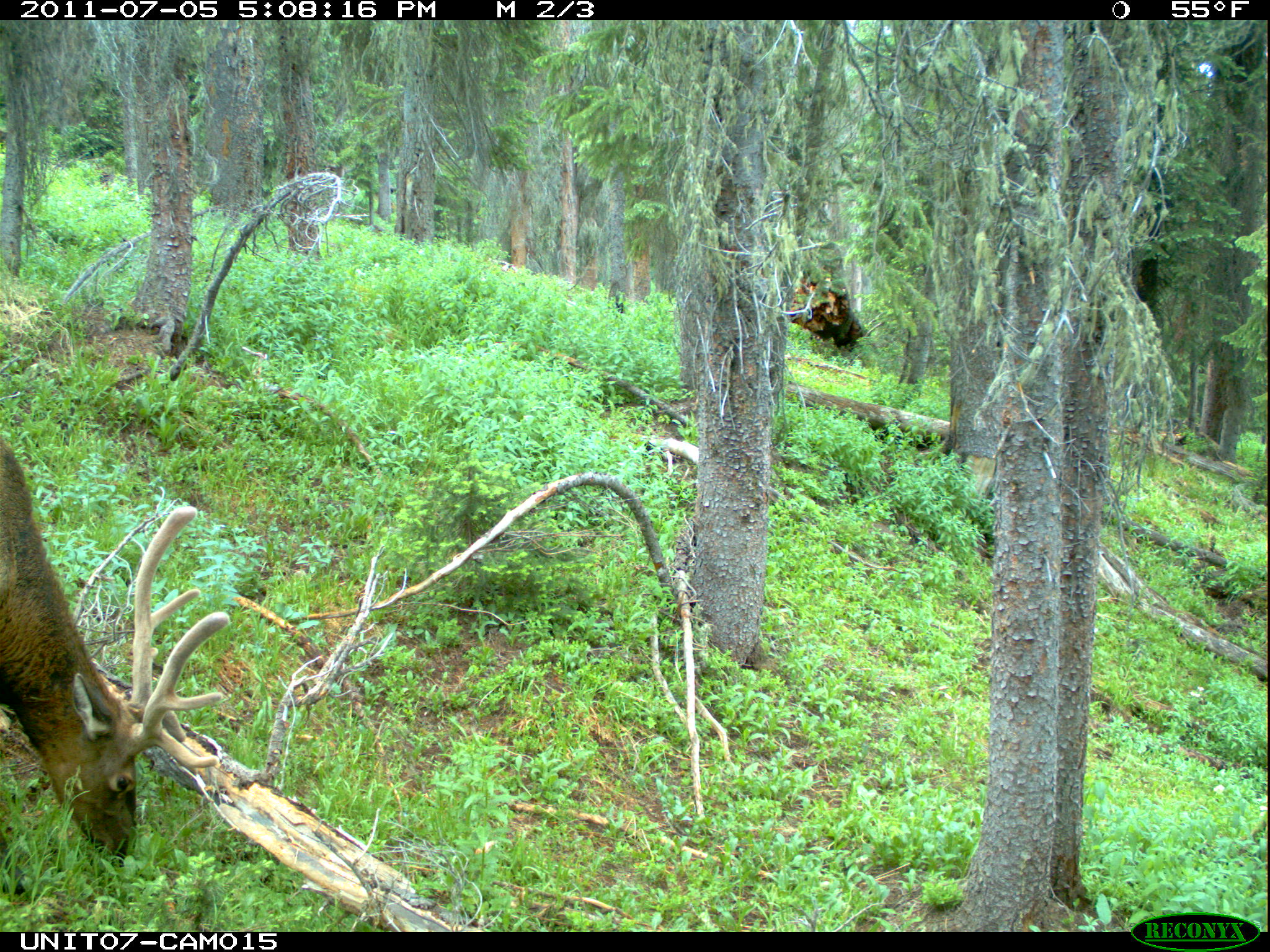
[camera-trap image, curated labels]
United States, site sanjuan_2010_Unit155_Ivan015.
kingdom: Animalia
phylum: Chordata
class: Mammalia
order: Artiodactyla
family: Cervidae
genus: Cervus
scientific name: Cervus elaphus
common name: red deer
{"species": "Cervus elaphus (red deer)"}